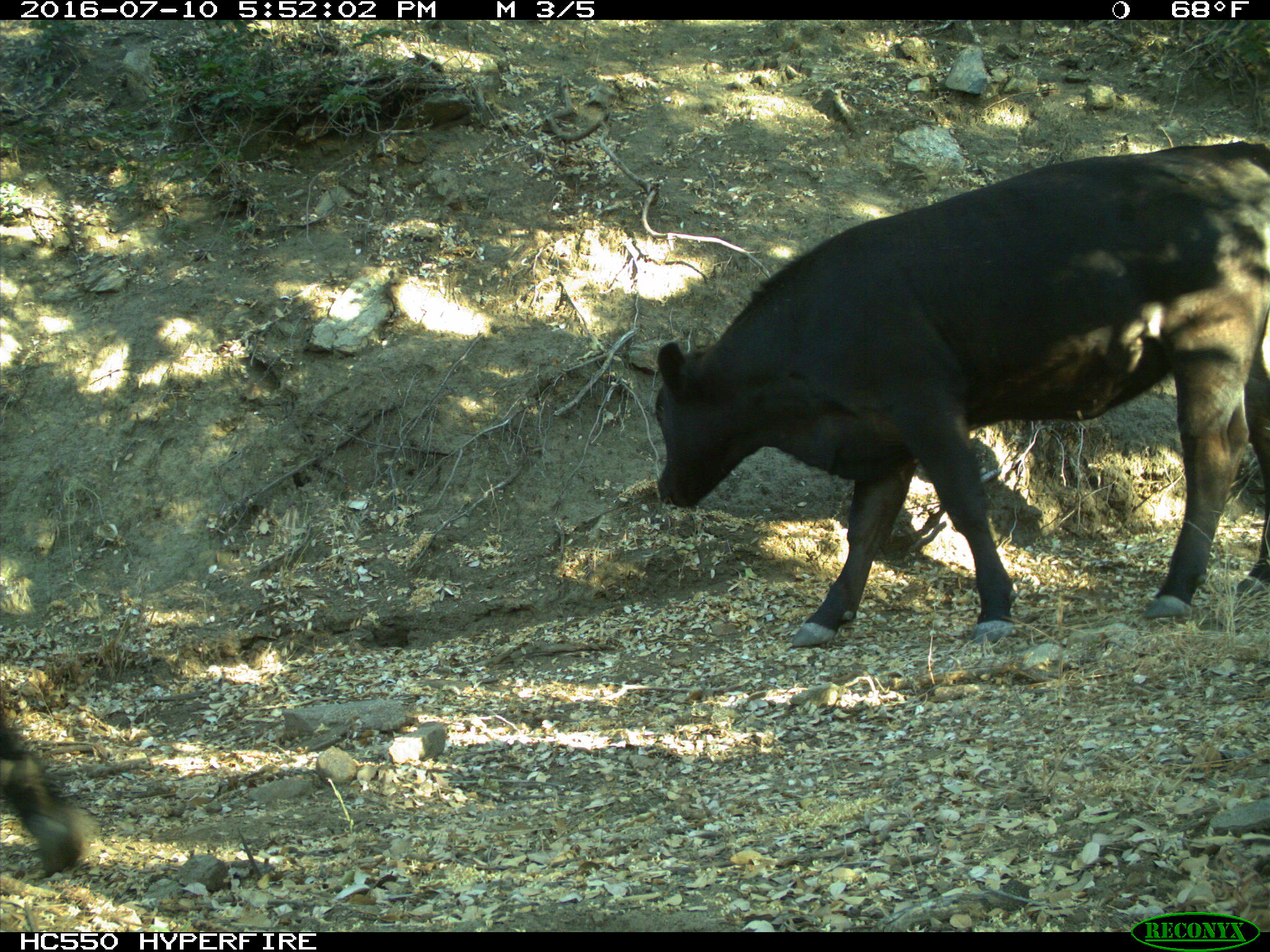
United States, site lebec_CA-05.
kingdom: Animalia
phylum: Chordata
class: Mammalia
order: Artiodactyla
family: Bovidae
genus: Bos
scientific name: Bos taurus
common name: domestic cow